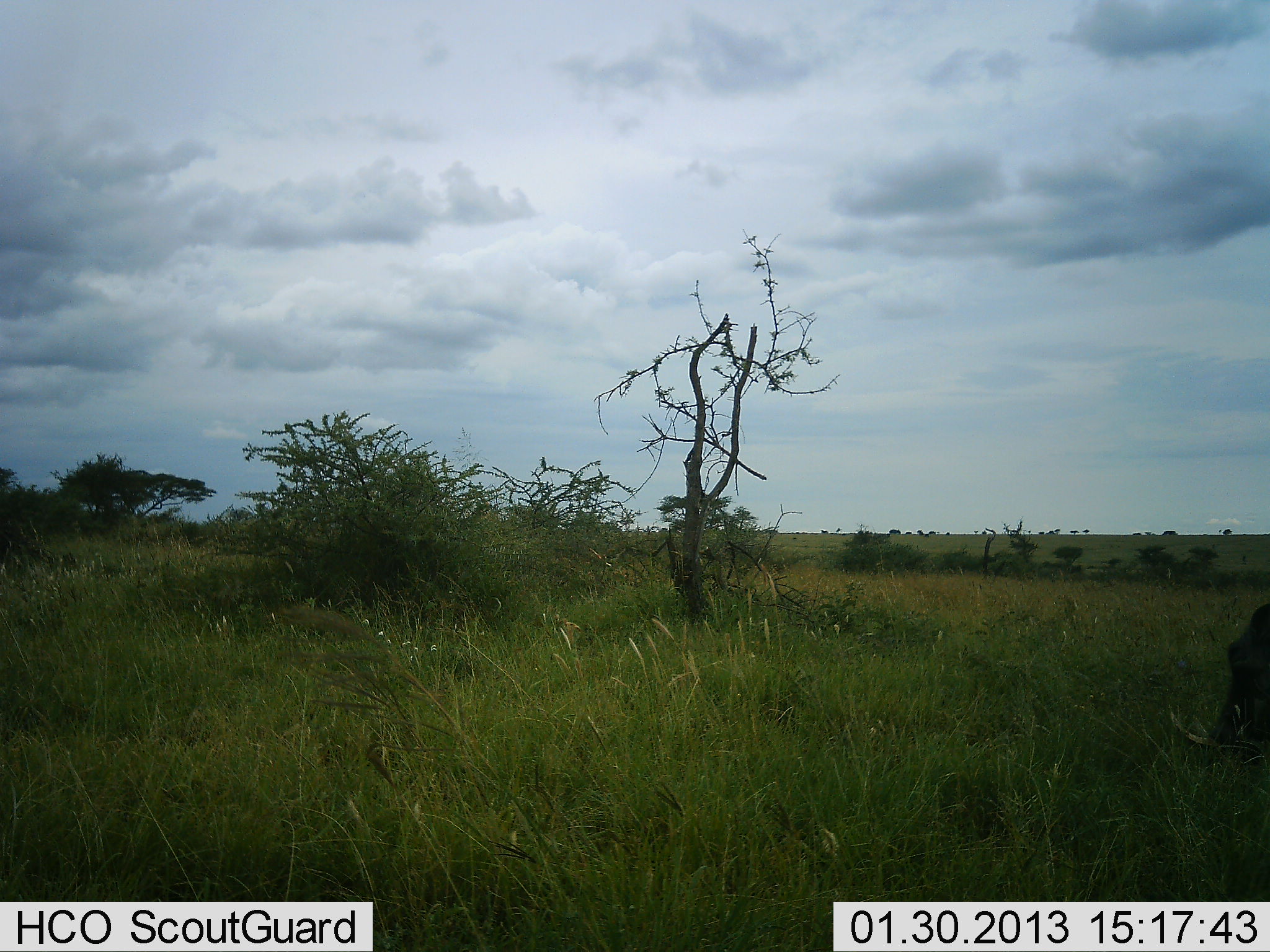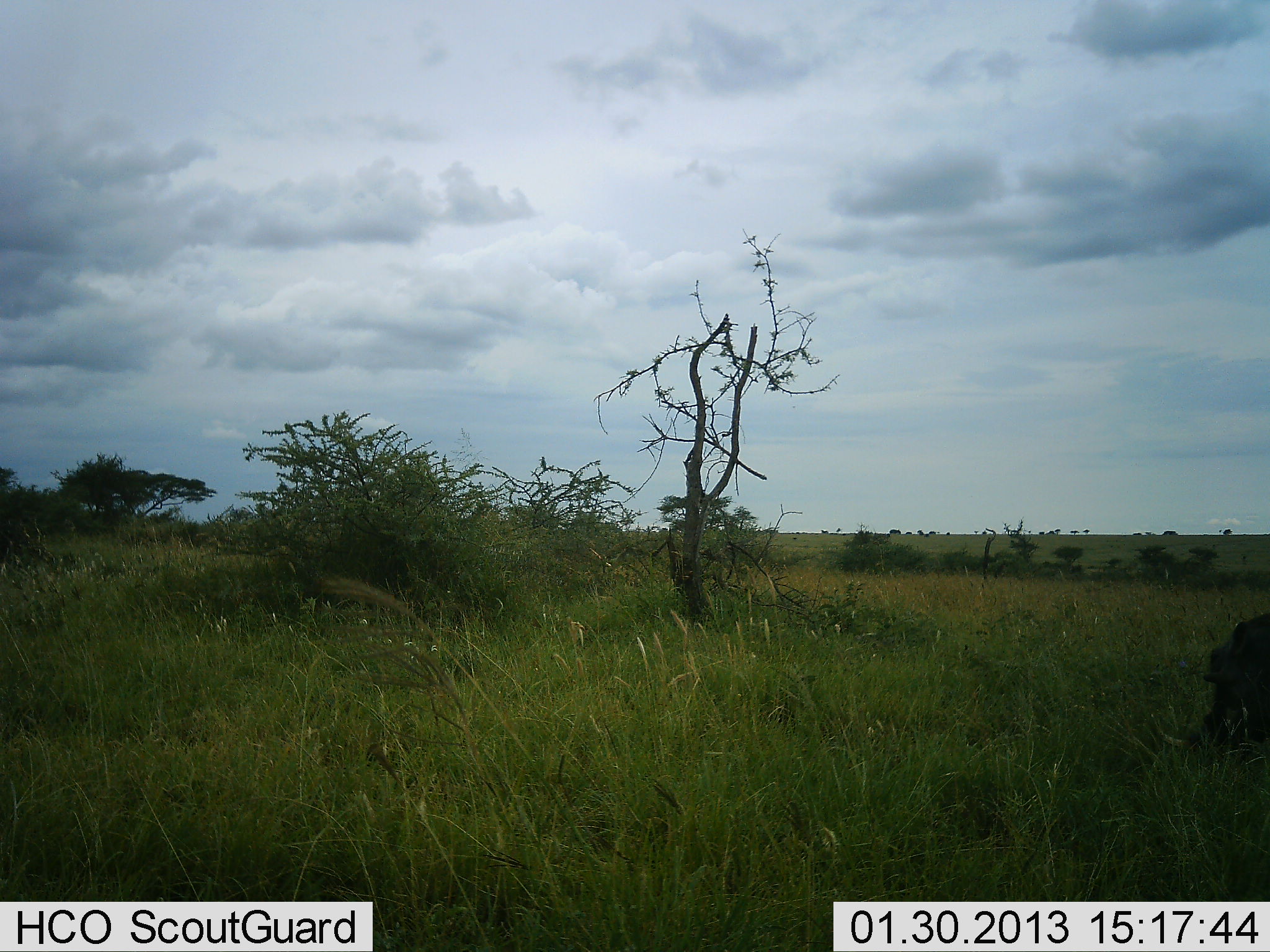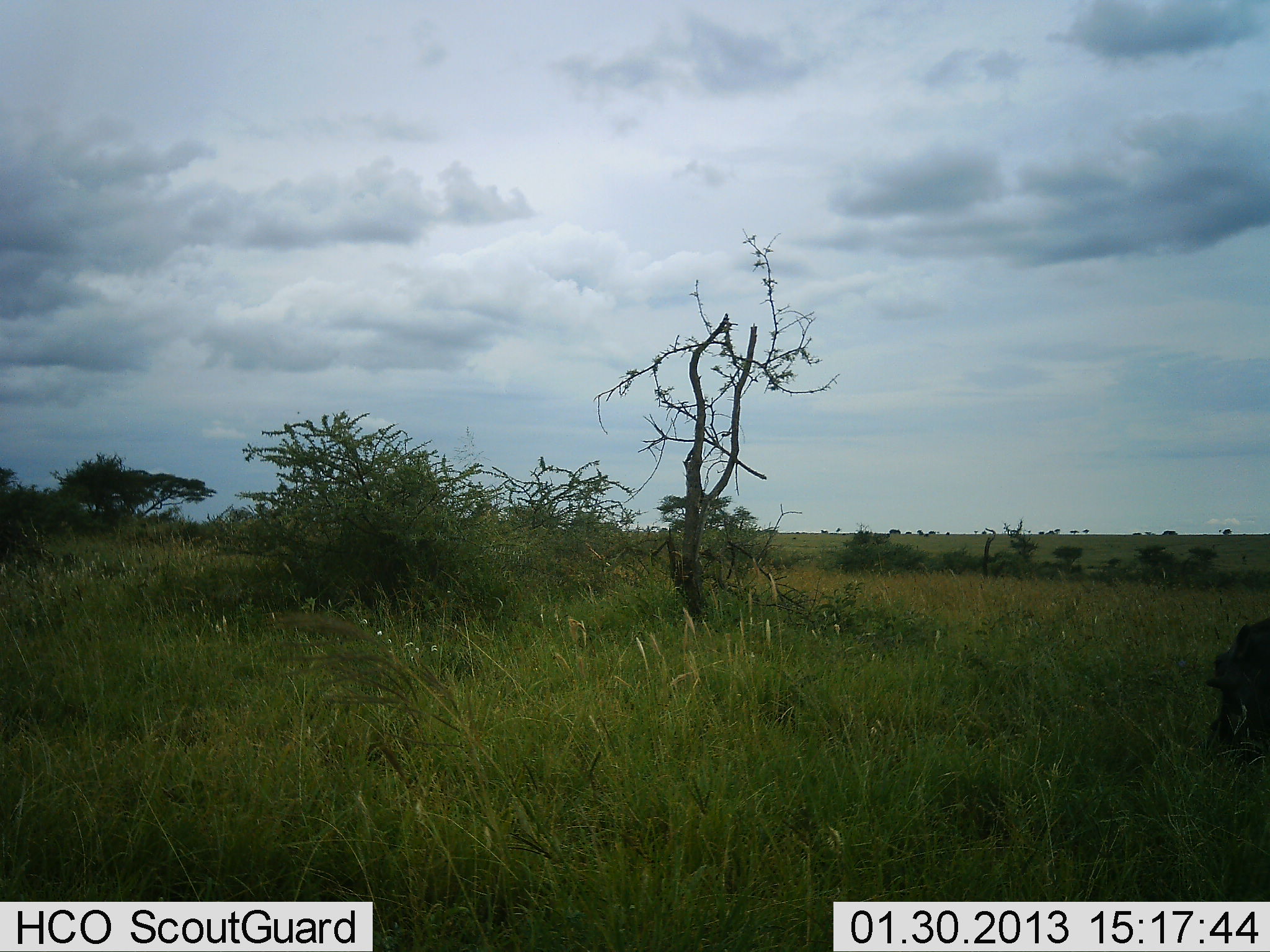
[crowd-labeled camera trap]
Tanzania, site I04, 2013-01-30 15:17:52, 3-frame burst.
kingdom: Animalia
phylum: Chordata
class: Mammalia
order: Artiodactyla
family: Suidae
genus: Phacochoerus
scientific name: Phacochoerus africanus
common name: warthog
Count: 1.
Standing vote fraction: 17%.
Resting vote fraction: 0%.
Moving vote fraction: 11%.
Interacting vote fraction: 0%.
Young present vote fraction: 0%.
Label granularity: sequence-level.